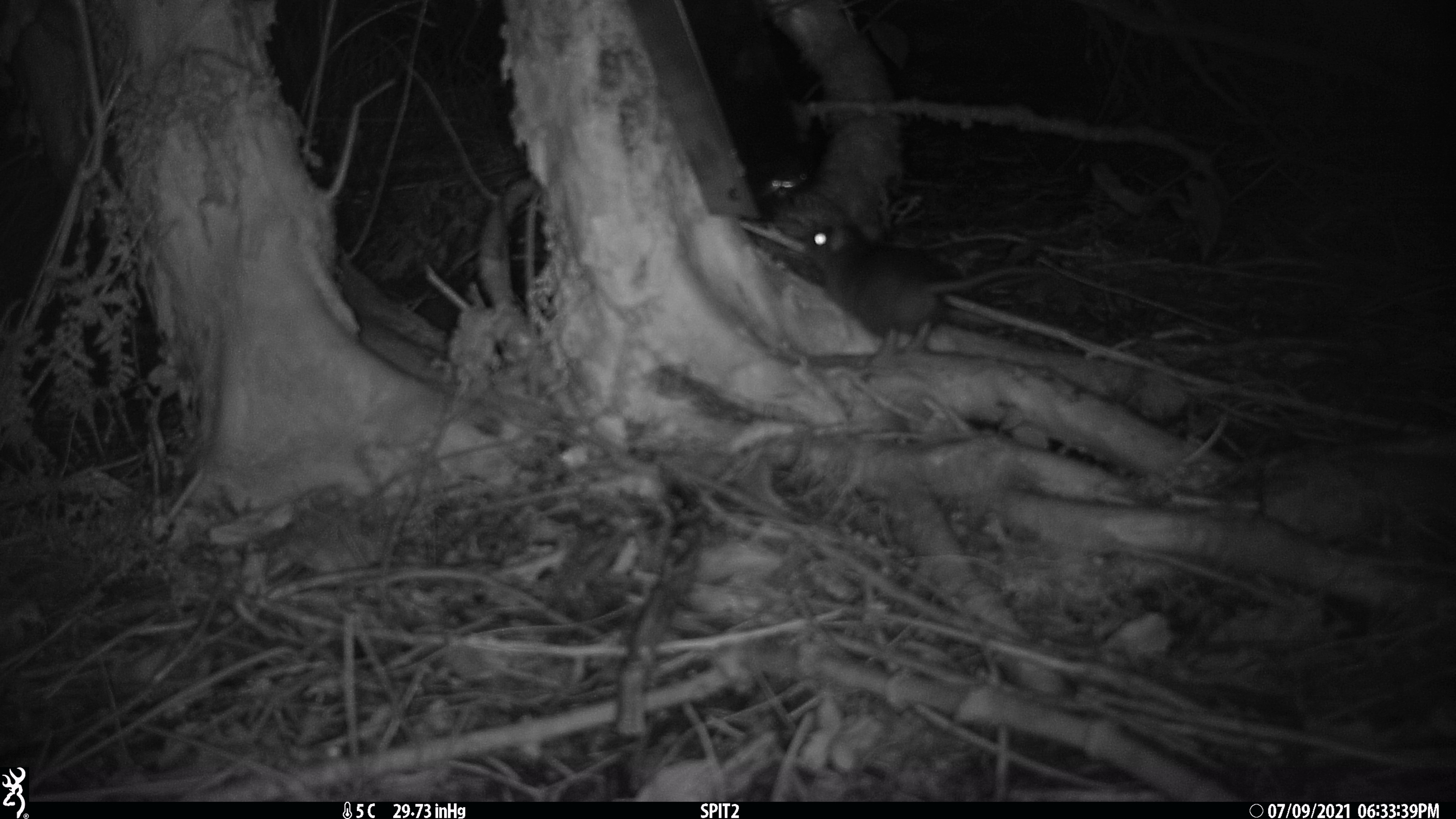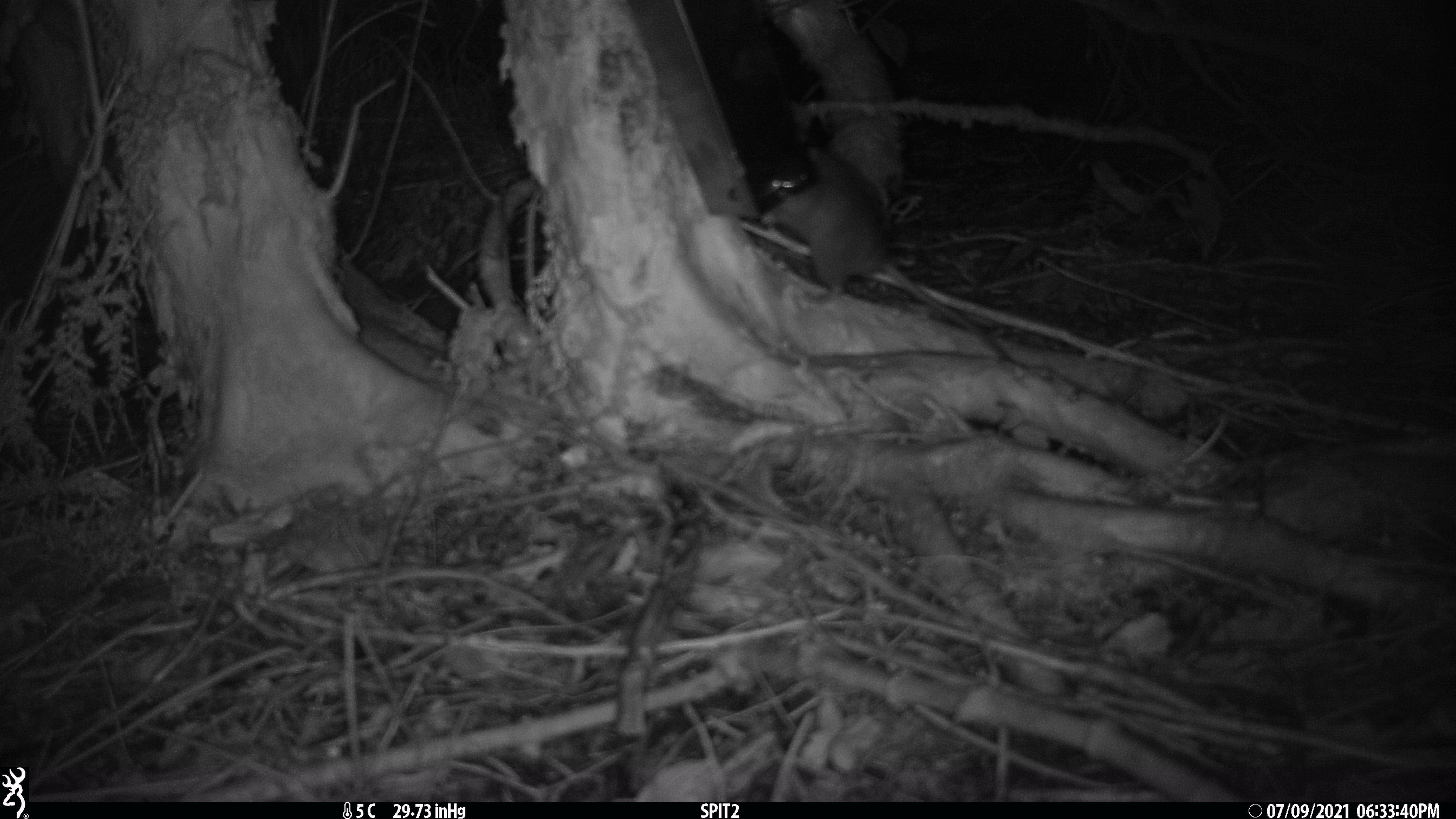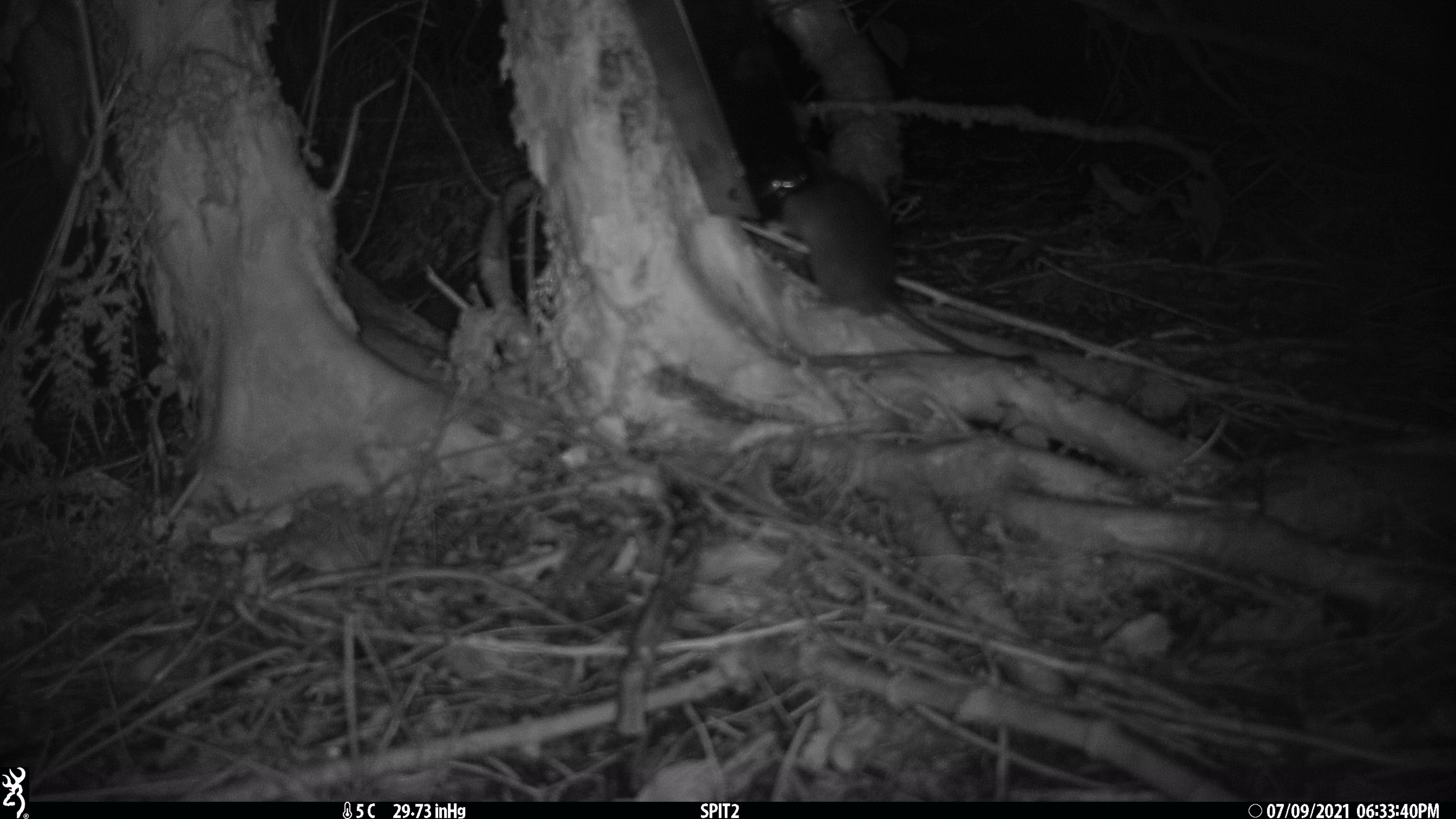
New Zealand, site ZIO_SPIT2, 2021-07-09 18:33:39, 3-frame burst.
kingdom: Animalia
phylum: Chordata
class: Mammalia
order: Rodentia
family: Muridae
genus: Rattus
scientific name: Rattus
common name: rat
Rat (Rattus).